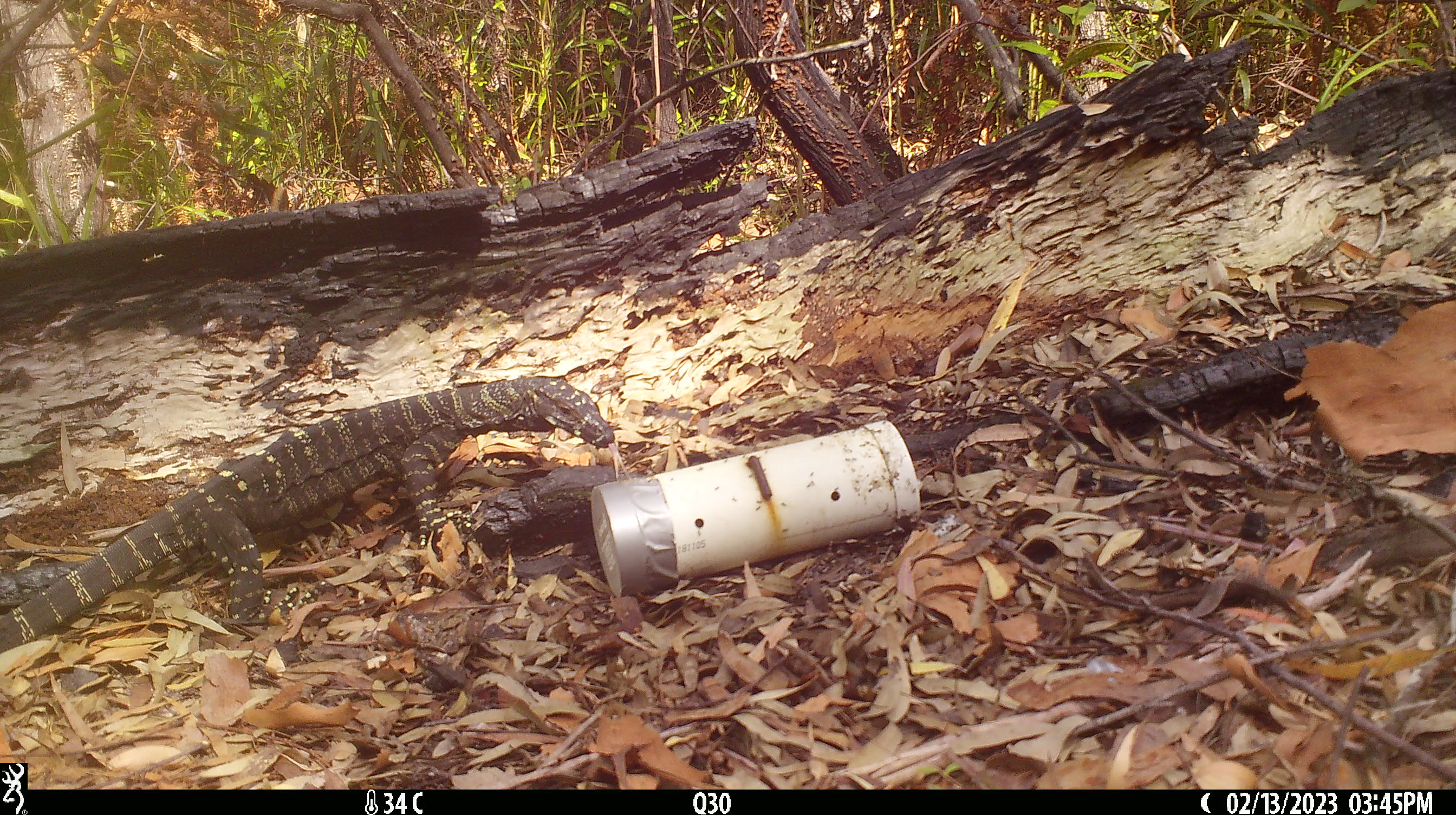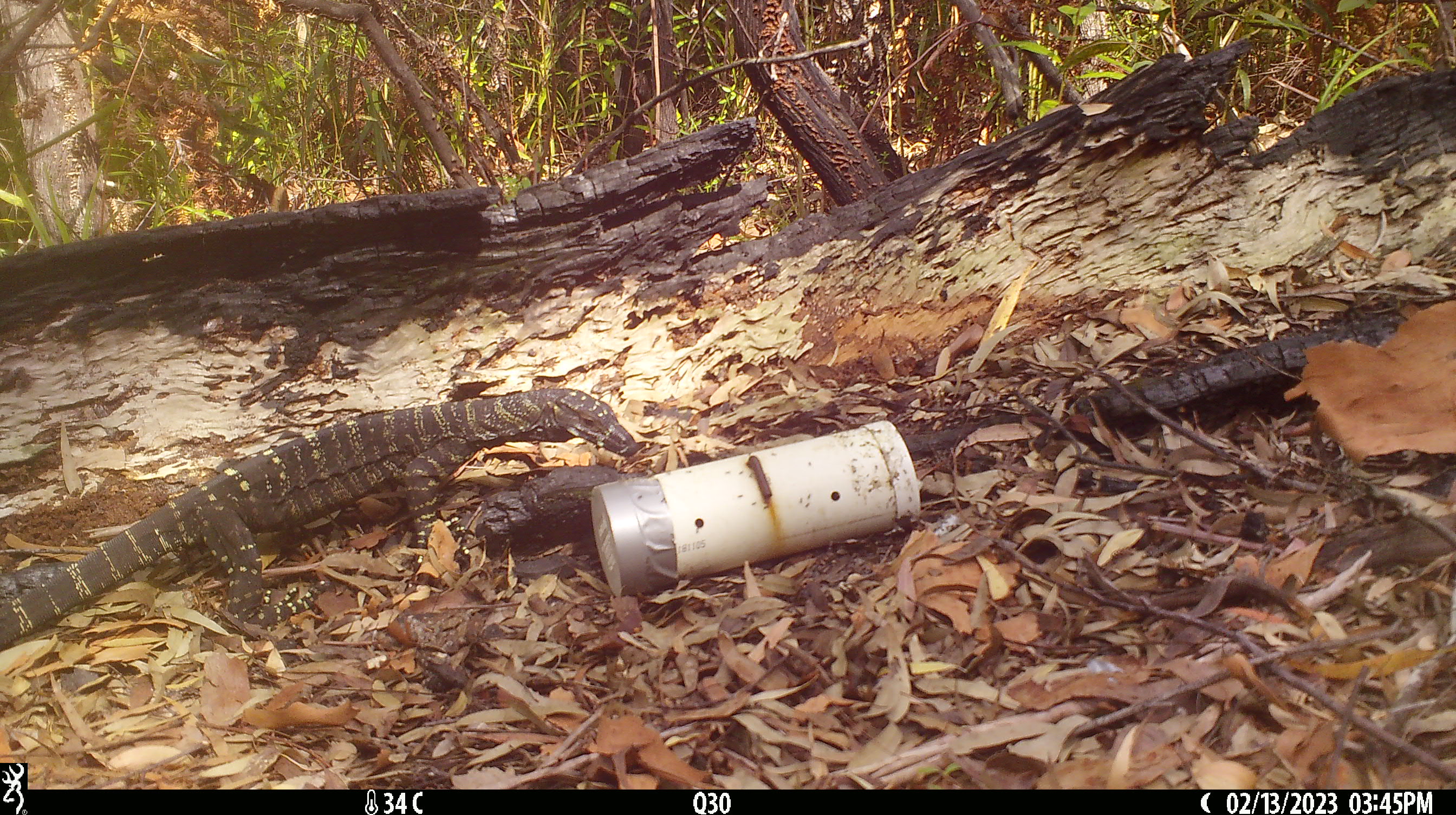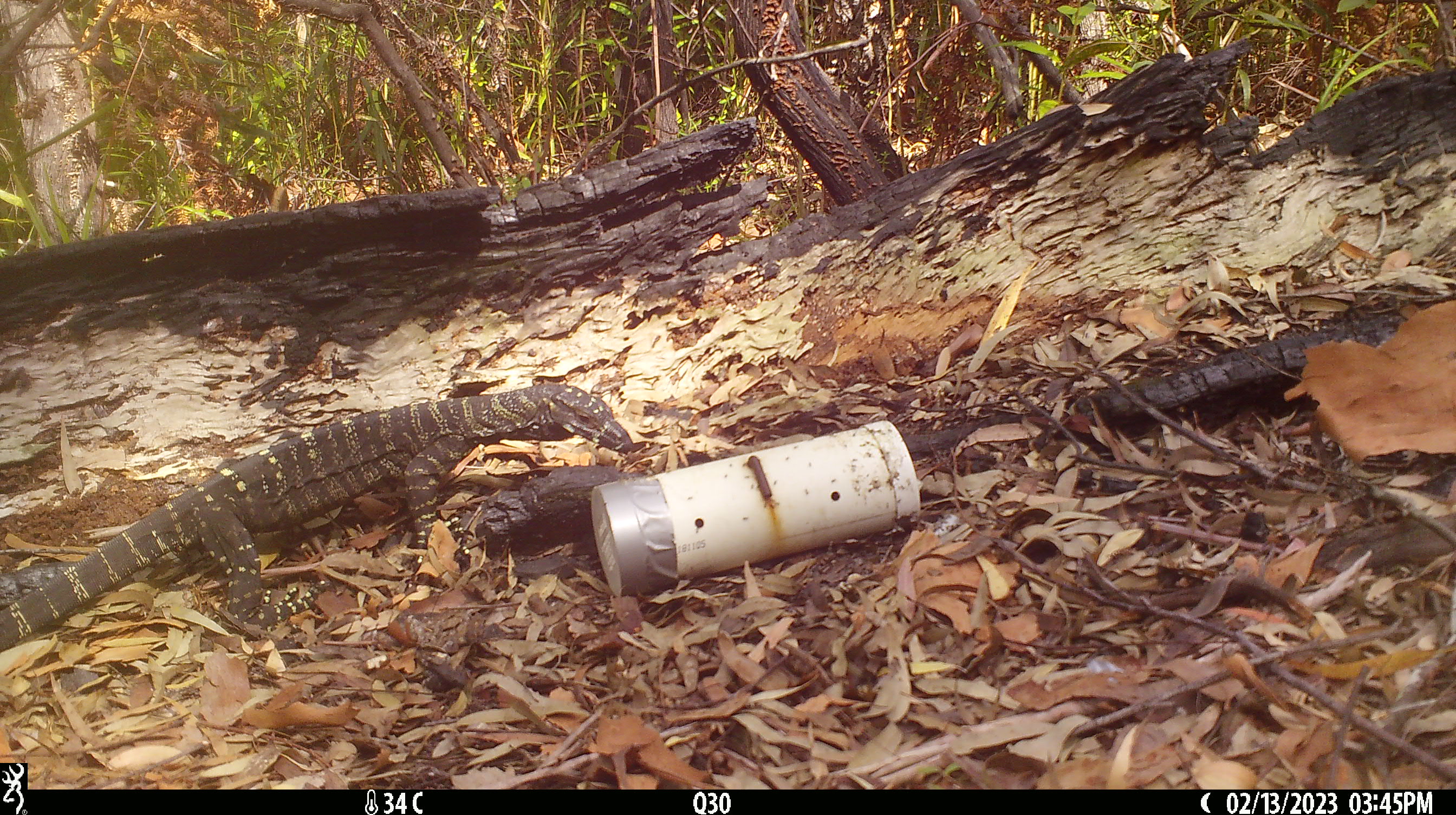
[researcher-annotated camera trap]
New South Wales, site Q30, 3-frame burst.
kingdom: Animalia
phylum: Chordata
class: Reptilia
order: Squamata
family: Varanidae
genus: Varanus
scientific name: Varanus varius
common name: lace monitor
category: goanna